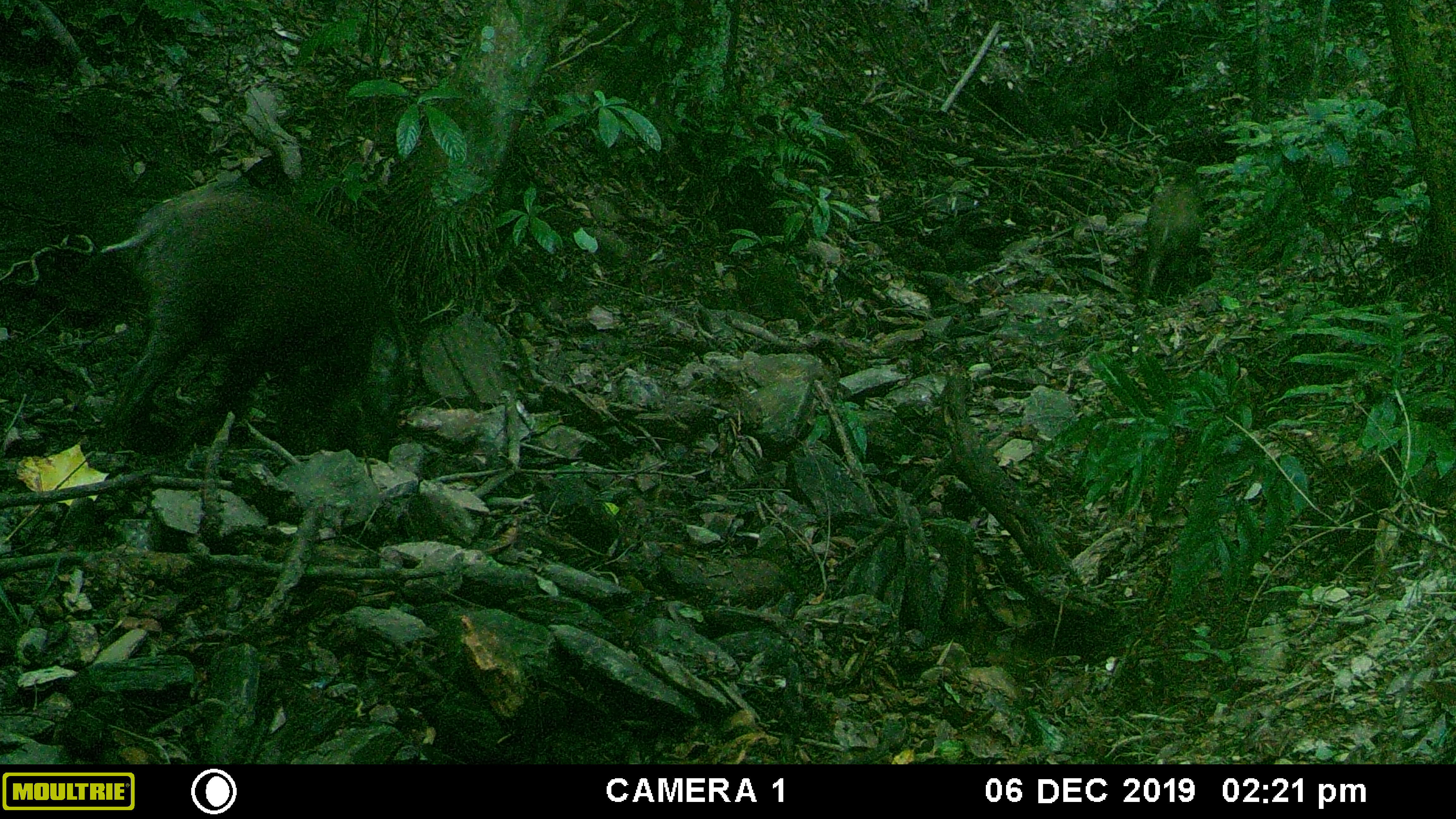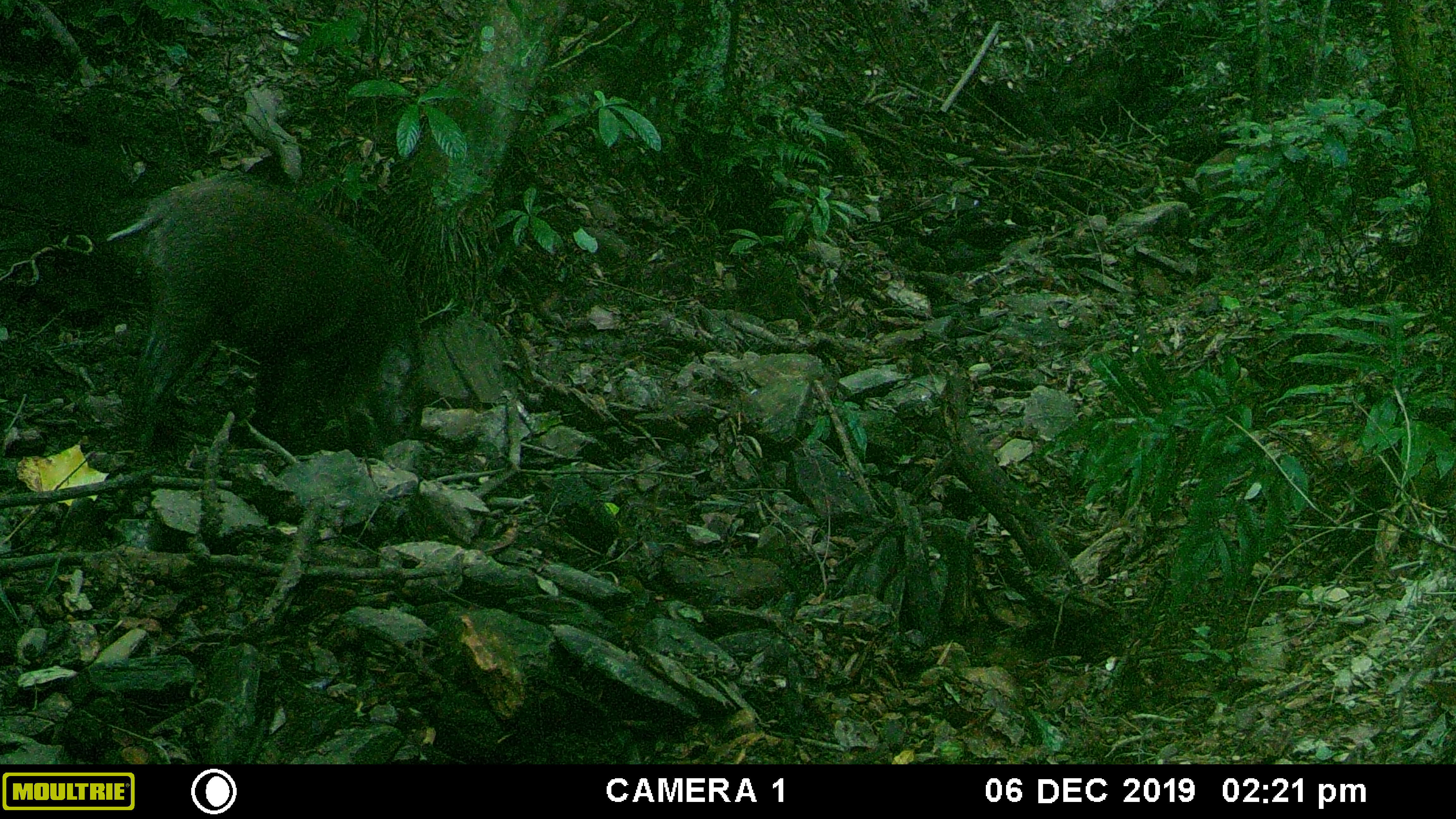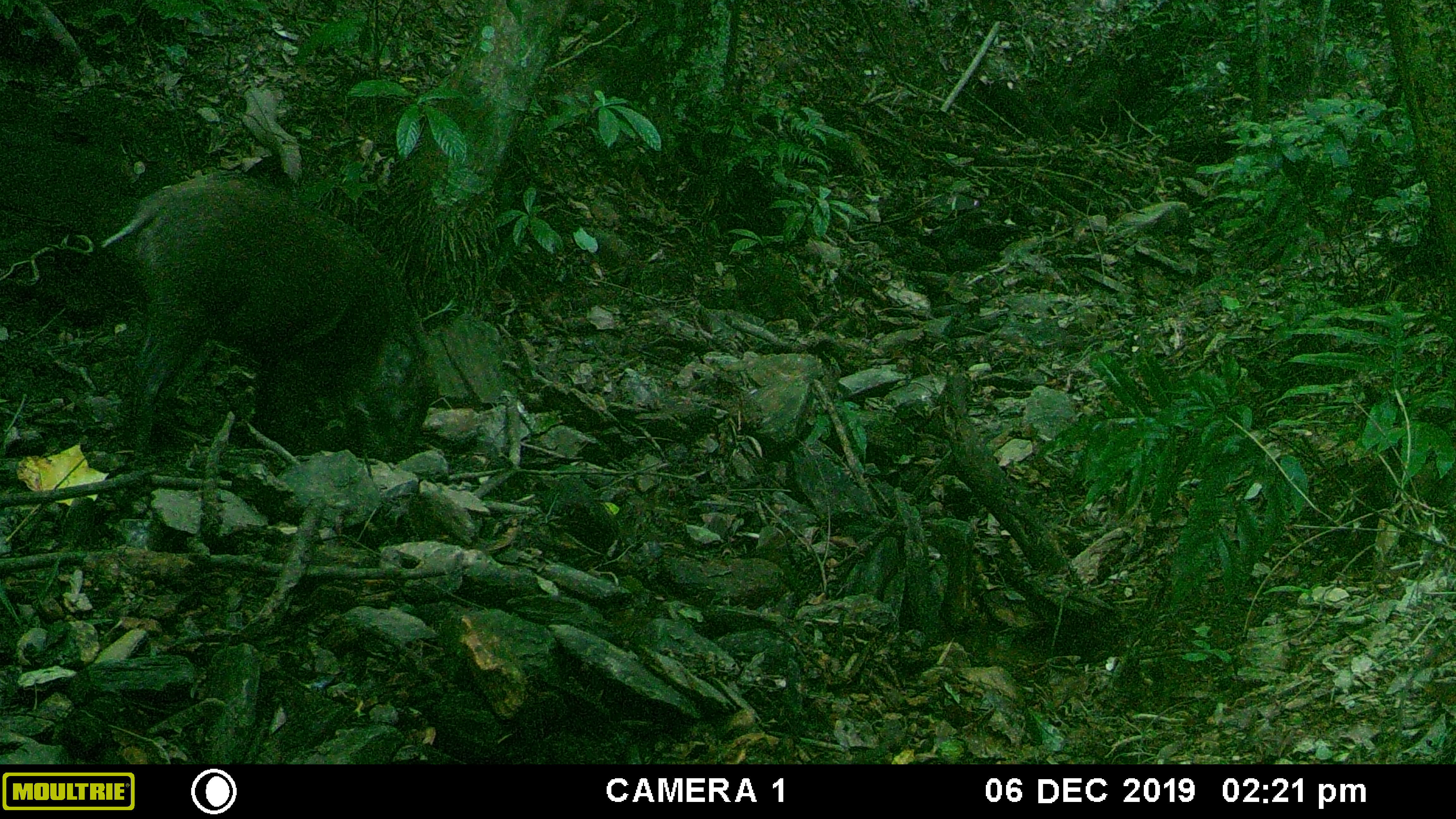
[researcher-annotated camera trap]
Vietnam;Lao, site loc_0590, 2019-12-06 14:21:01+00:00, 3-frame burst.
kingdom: Animalia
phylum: Chordata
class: Mammalia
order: Artiodactyla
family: Suidae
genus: Sus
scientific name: Sus scrofa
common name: eurasian wild pig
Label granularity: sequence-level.